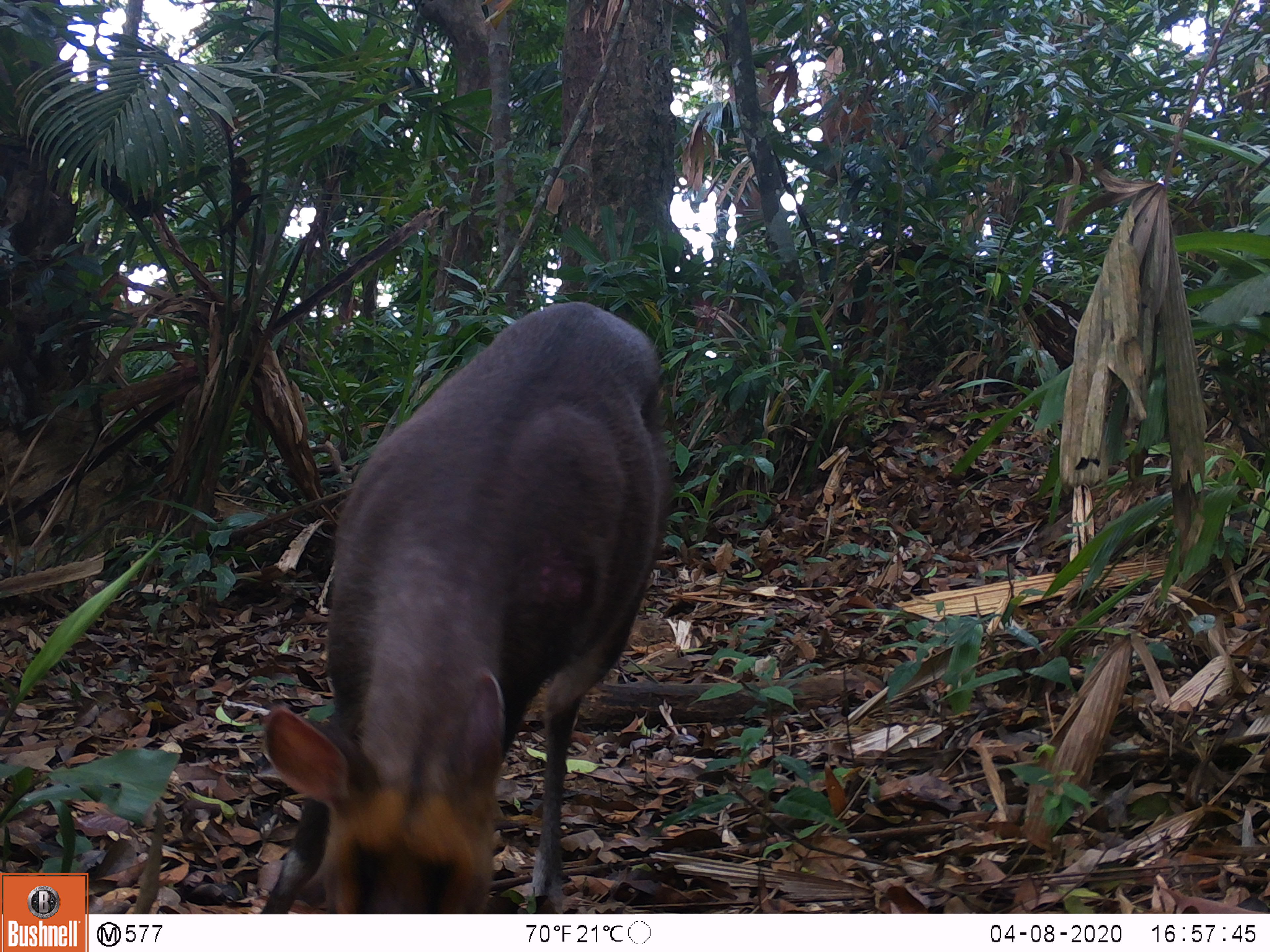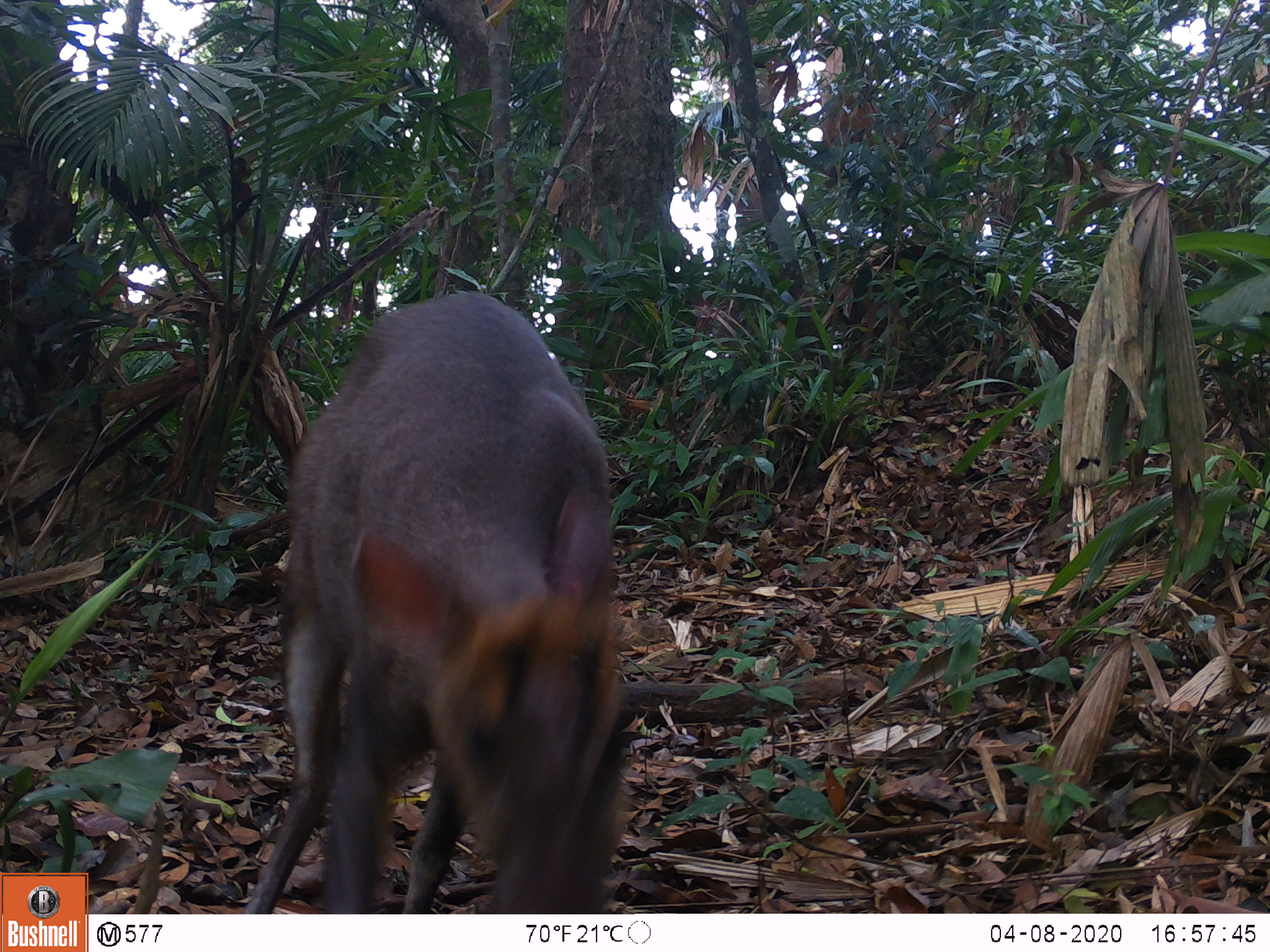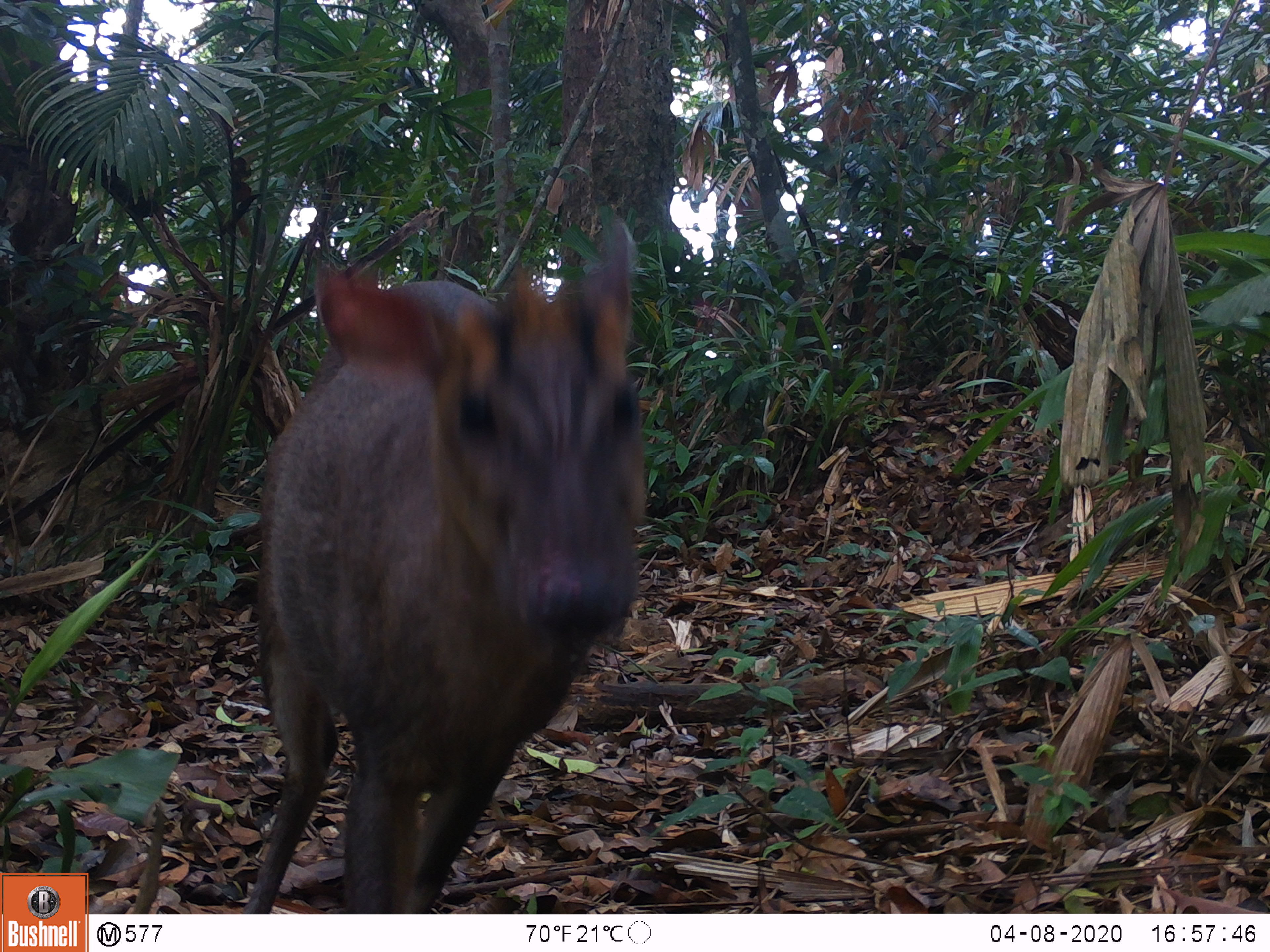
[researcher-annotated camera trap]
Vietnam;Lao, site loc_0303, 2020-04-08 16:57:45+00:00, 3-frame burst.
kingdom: Animalia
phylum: Chordata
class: Mammalia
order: Artiodactyla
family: Cervidae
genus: Muntiacus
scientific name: Muntiacus rooseveltorum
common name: roosevelt's muntjac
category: roosevelts muntjac group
Roosevelts muntjac group (roosevelt's muntjac) (Muntiacus rooseveltorum). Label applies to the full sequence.